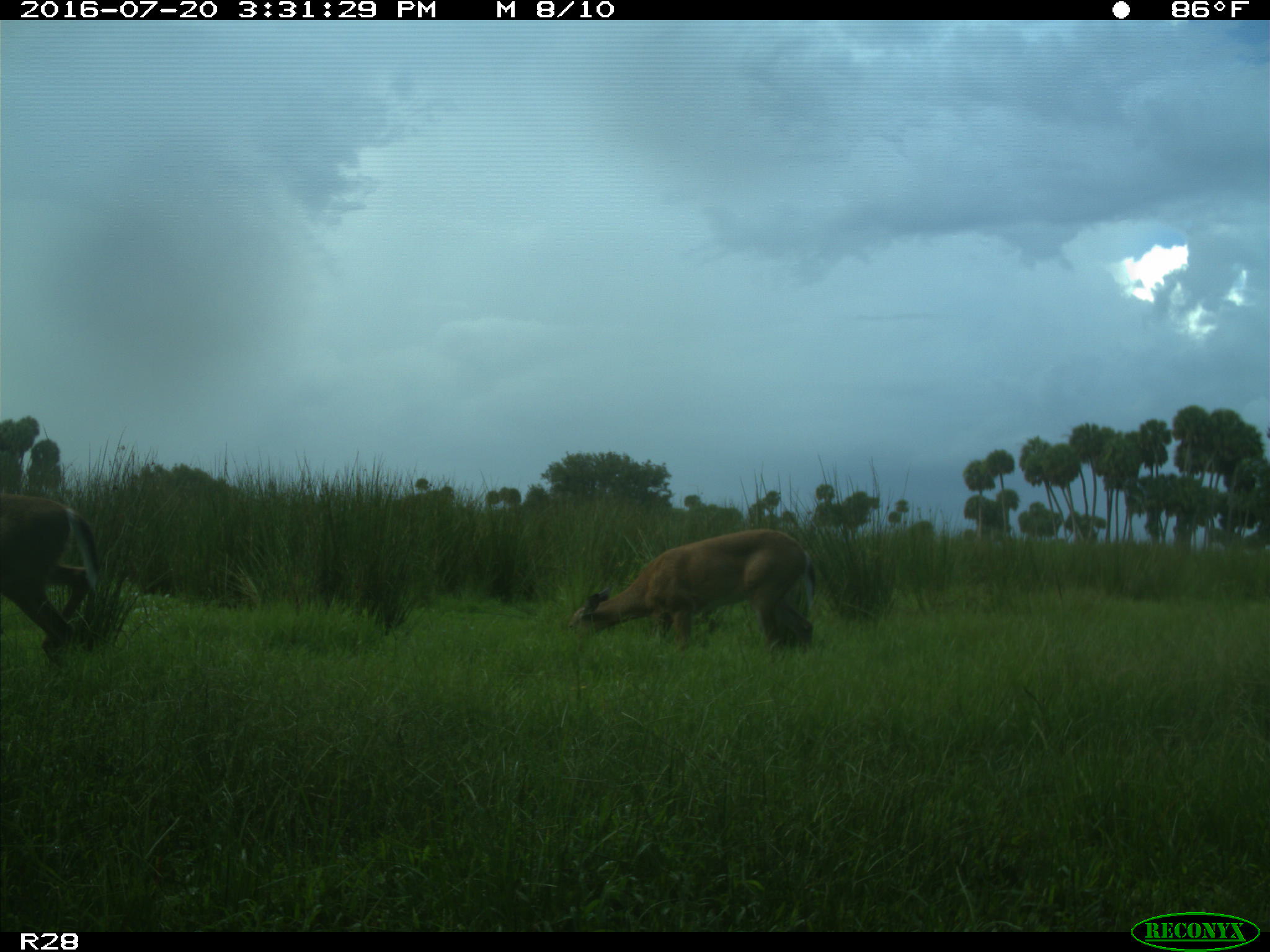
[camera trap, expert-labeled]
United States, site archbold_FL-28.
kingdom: Animalia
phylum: Chordata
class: Mammalia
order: Artiodactyla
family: Cervidae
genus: Odocoileus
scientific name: Odocoileus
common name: deer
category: unidentified deer